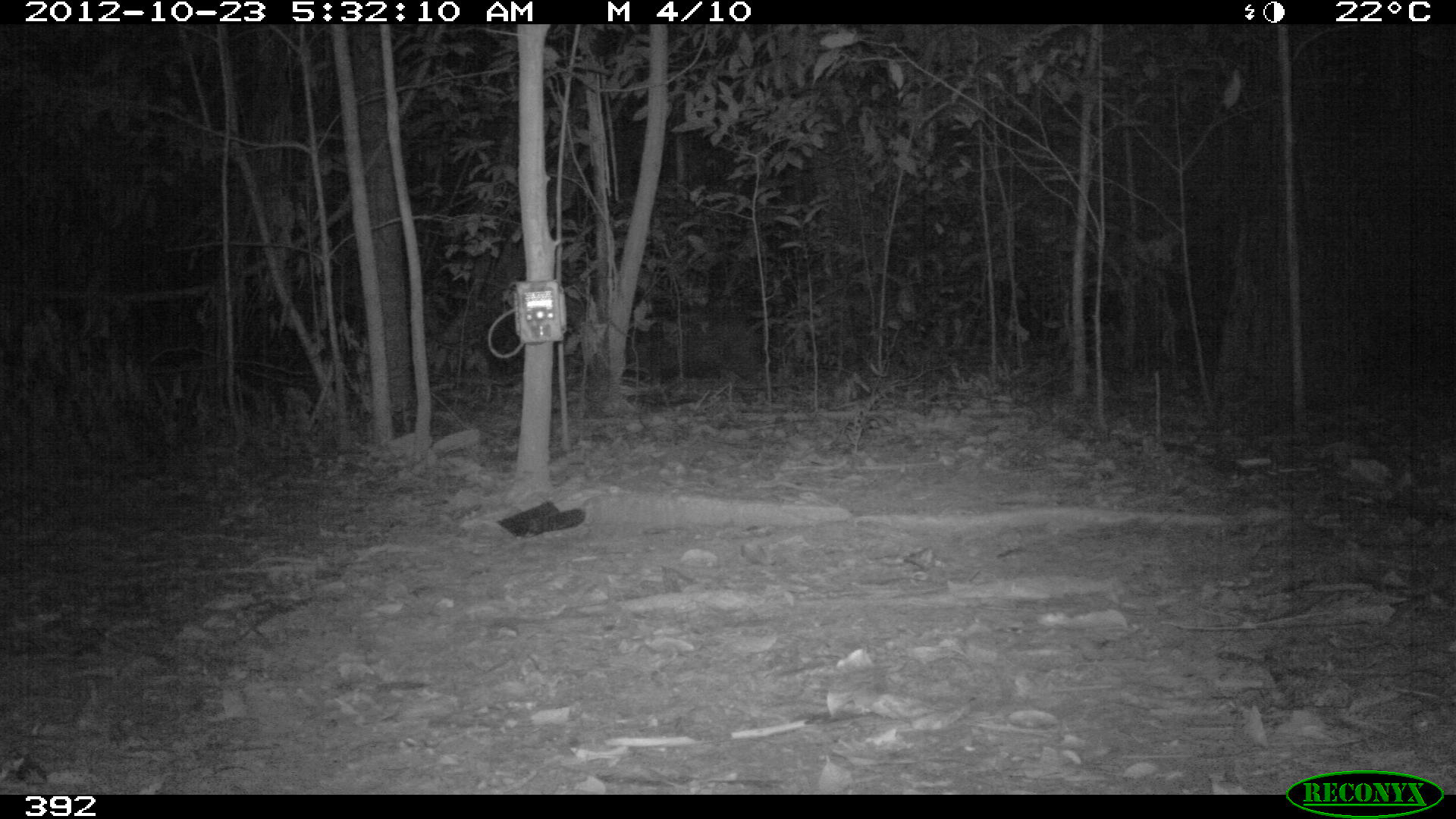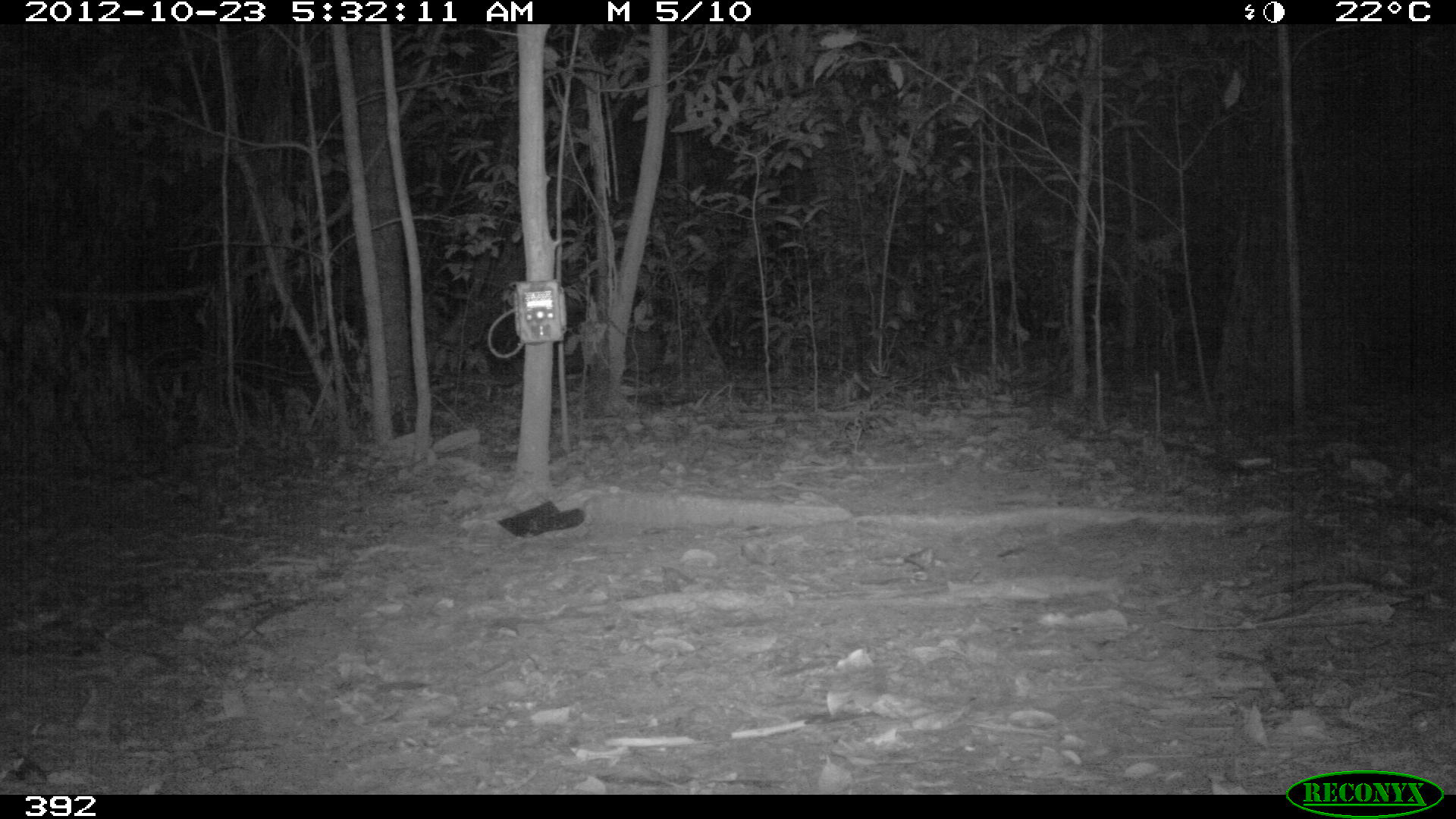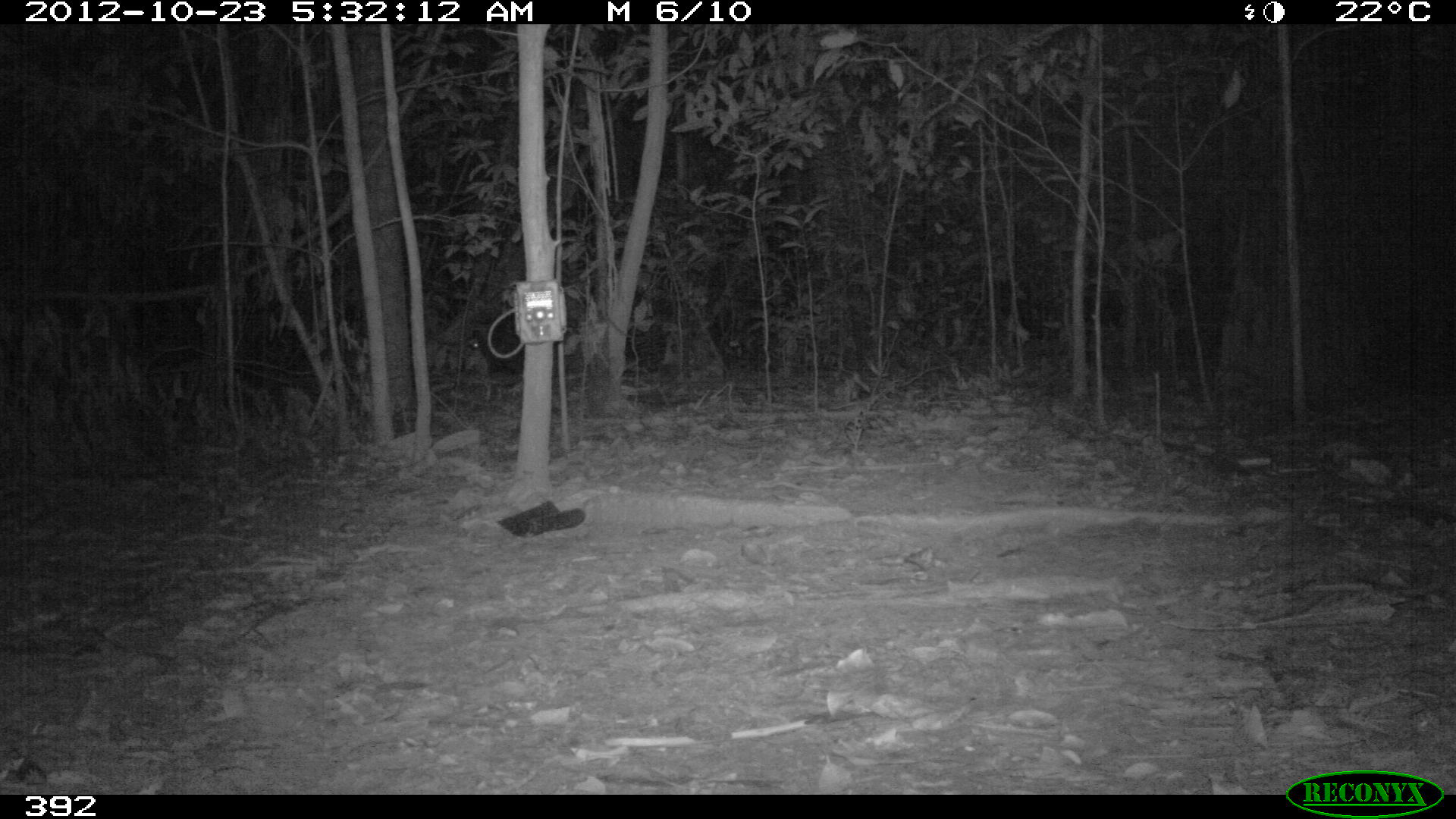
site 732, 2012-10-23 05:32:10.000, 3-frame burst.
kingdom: Animalia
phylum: Chordata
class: Mammalia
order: Artiodactyla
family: Tayassuidae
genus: Tayassu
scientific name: Tayassu pecari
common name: white-lipped peccary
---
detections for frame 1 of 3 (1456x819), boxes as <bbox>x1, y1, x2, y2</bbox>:
tayassu pecari: <bbox>626, 315, 765, 388</bbox>